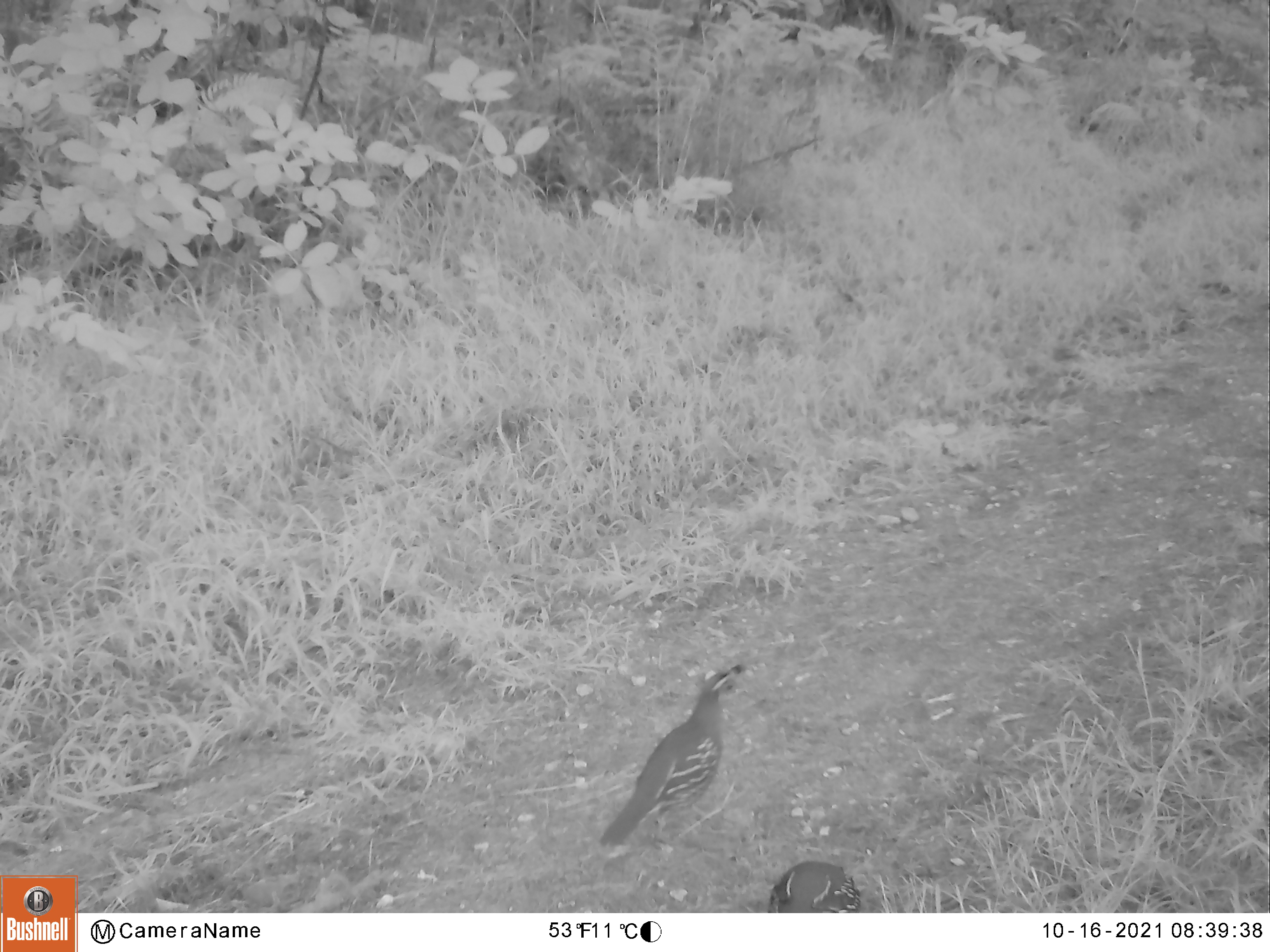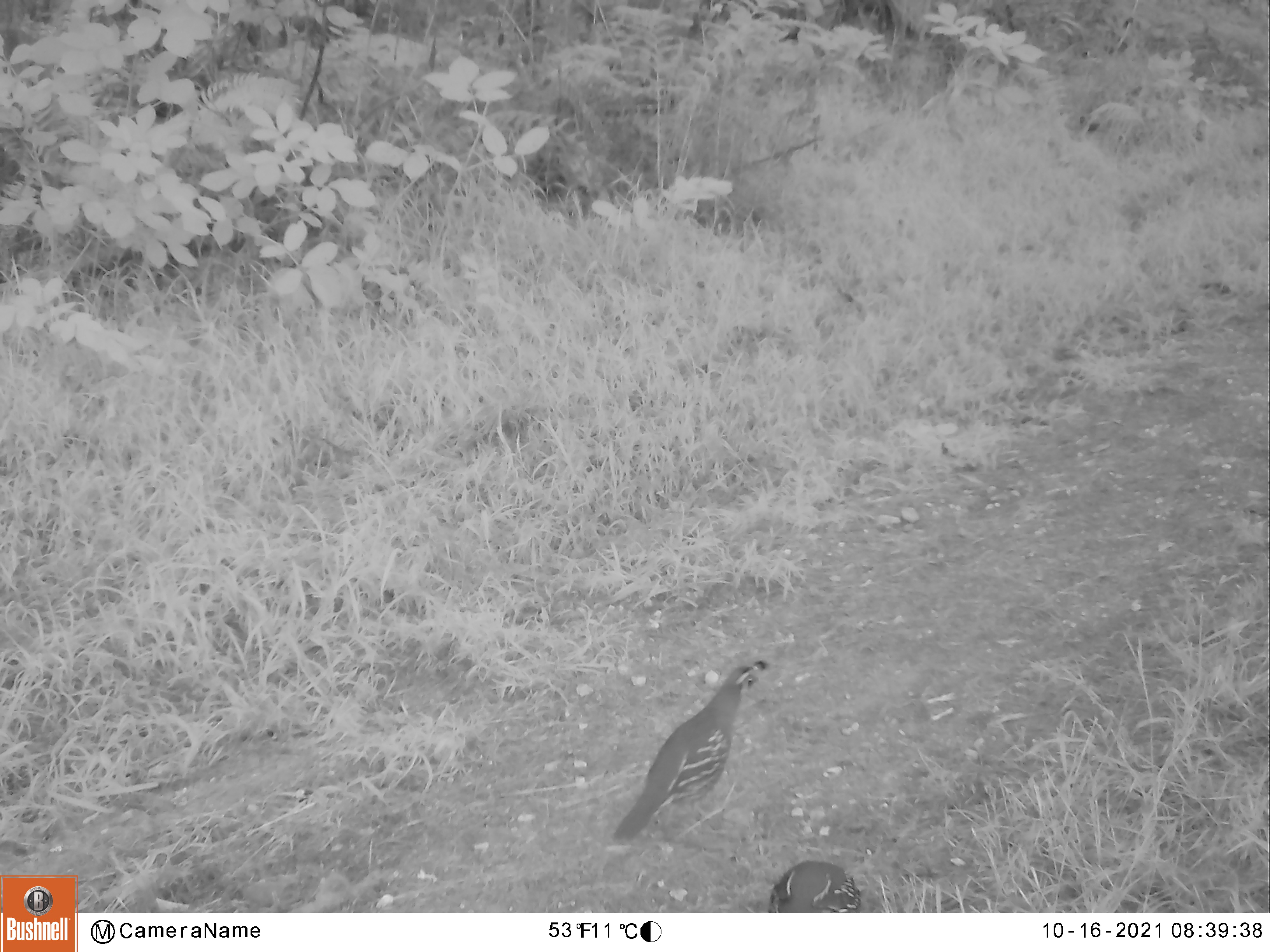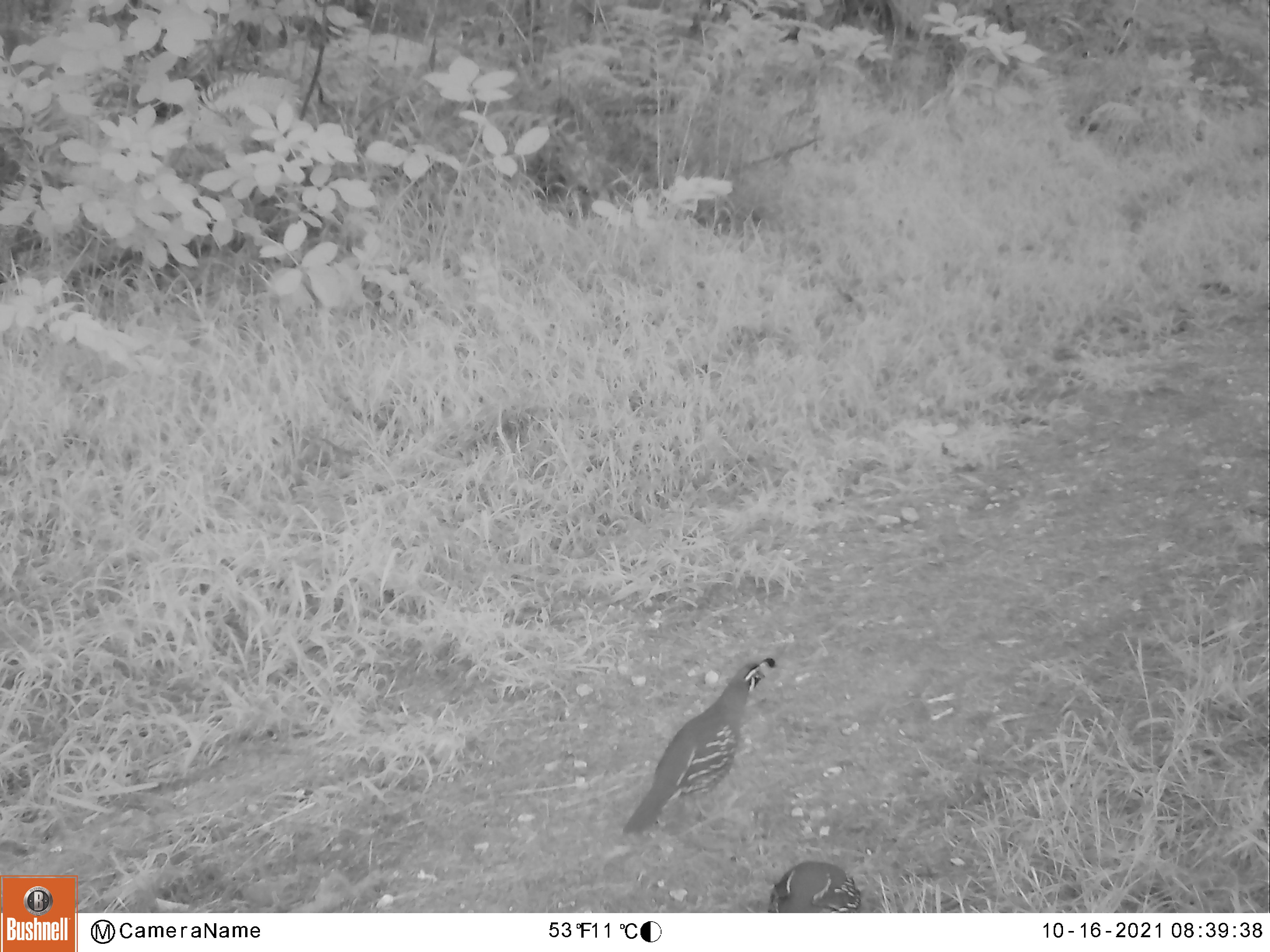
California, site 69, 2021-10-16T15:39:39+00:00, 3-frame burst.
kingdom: Animalia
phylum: Chordata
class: Aves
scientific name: Aves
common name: bird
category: unknown bird